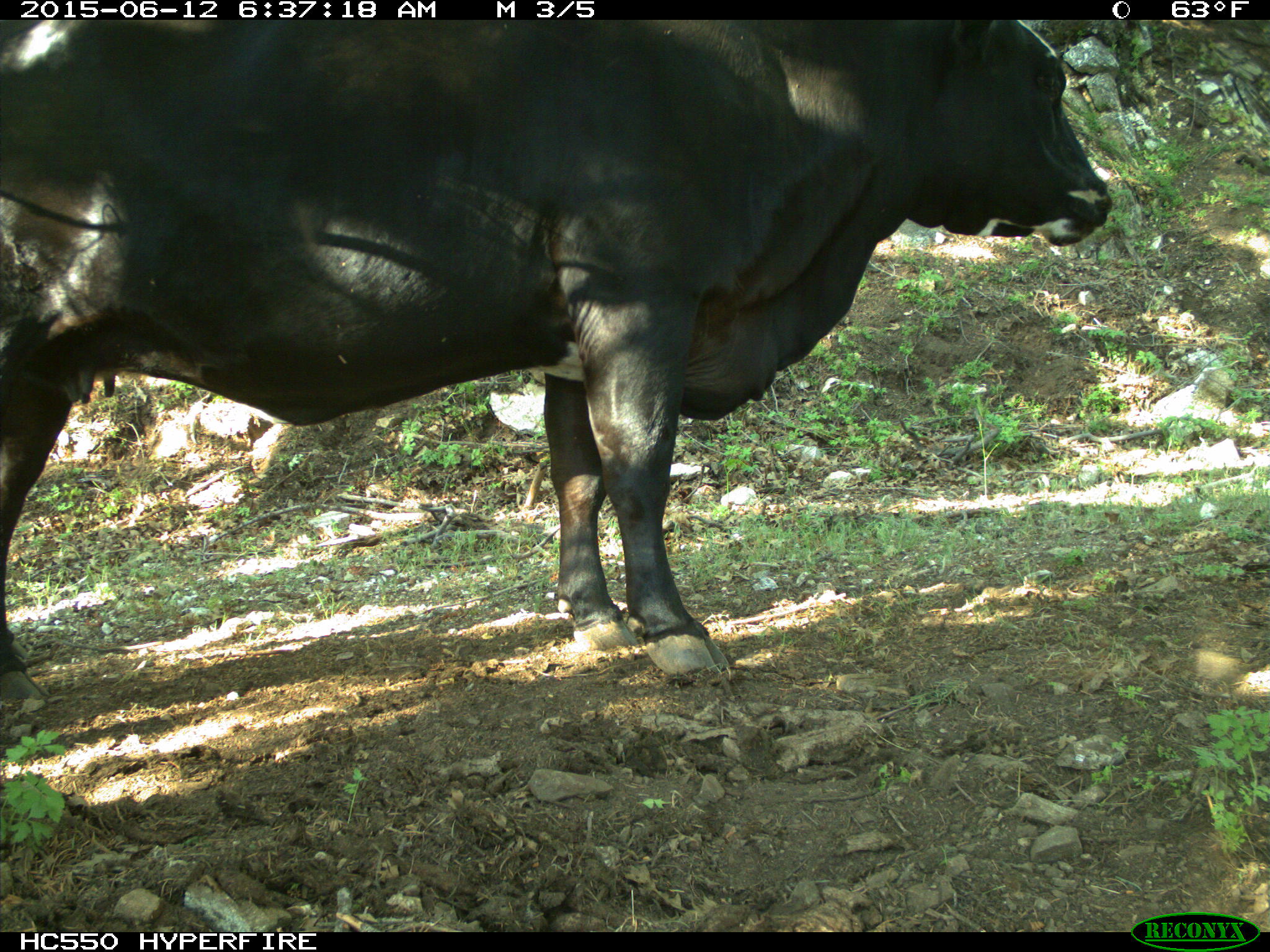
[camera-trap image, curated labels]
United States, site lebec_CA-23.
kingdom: Animalia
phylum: Chordata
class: Mammalia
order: Artiodactyla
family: Bovidae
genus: Bos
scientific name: Bos taurus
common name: domestic cow